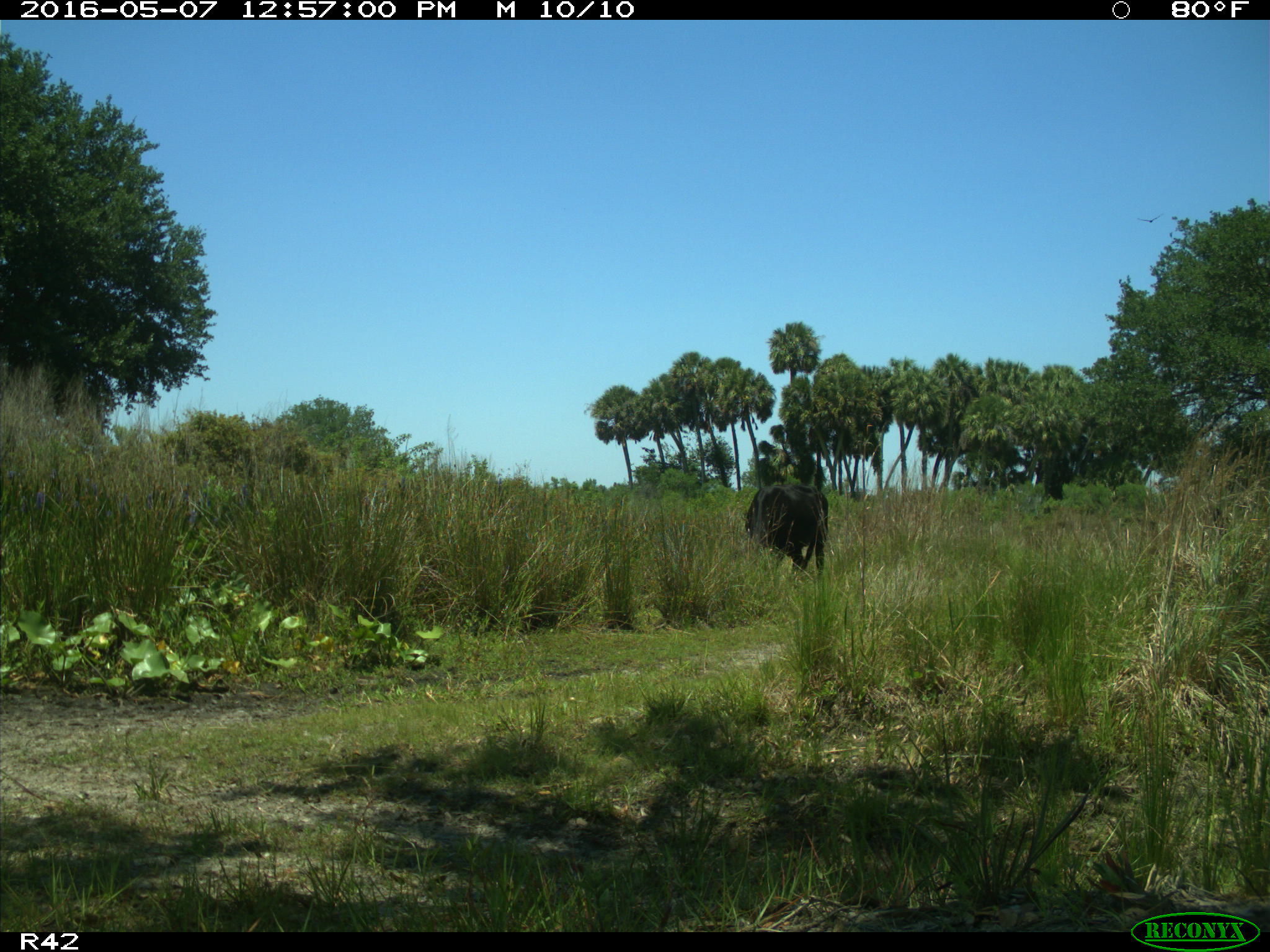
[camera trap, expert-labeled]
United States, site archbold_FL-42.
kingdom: Animalia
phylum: Chordata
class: Mammalia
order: Artiodactyla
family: Bovidae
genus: Bos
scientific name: Bos taurus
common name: domestic cow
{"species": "Bos taurus (domestic cow)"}